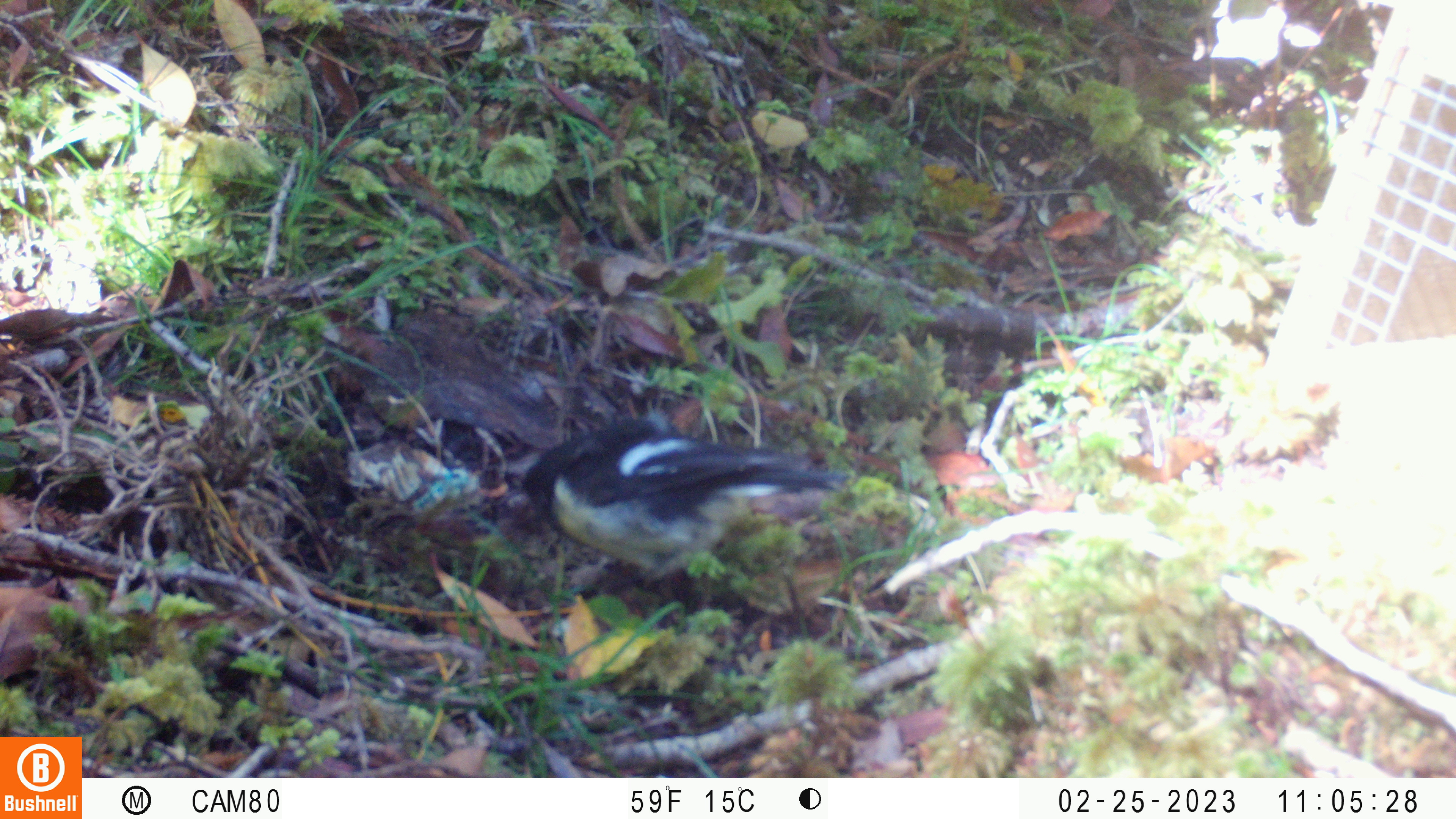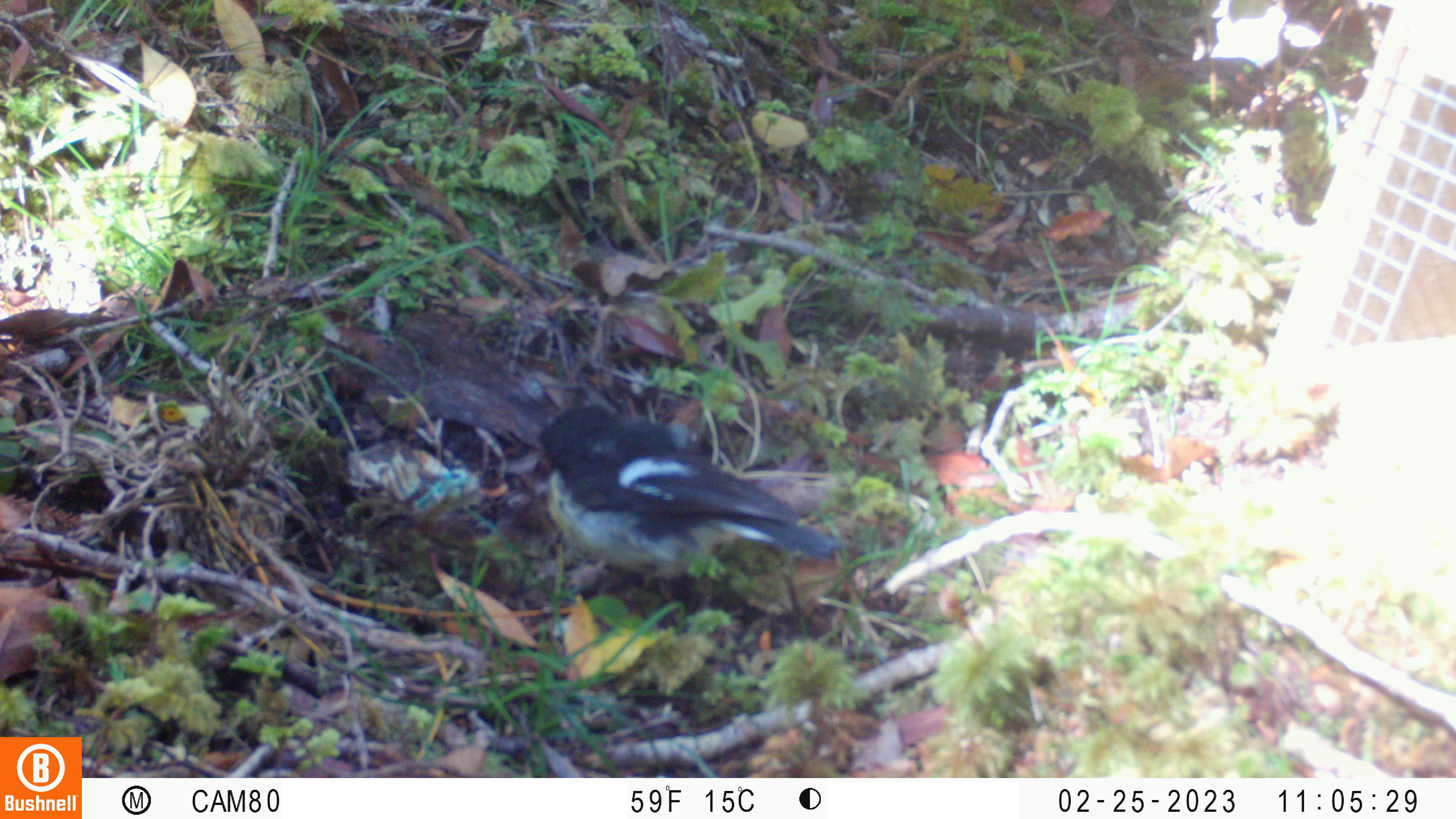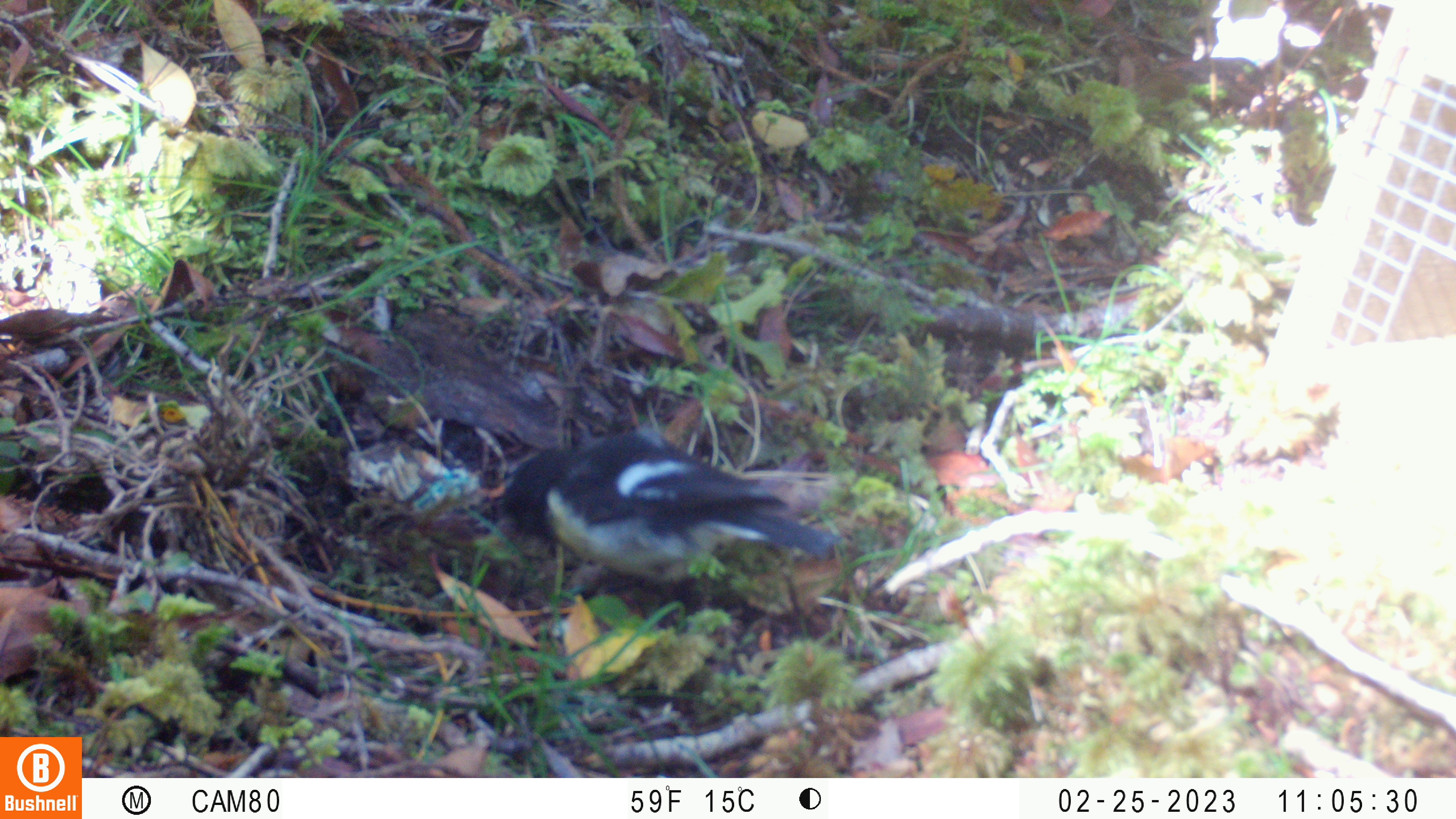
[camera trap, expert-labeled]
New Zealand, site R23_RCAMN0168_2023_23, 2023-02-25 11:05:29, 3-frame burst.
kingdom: Animalia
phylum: Chordata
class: Aves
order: Passeriformes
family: Petroicidae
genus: Petroica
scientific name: Petroica macrocephala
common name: tomtit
Tomtit (Petroica macrocephala).